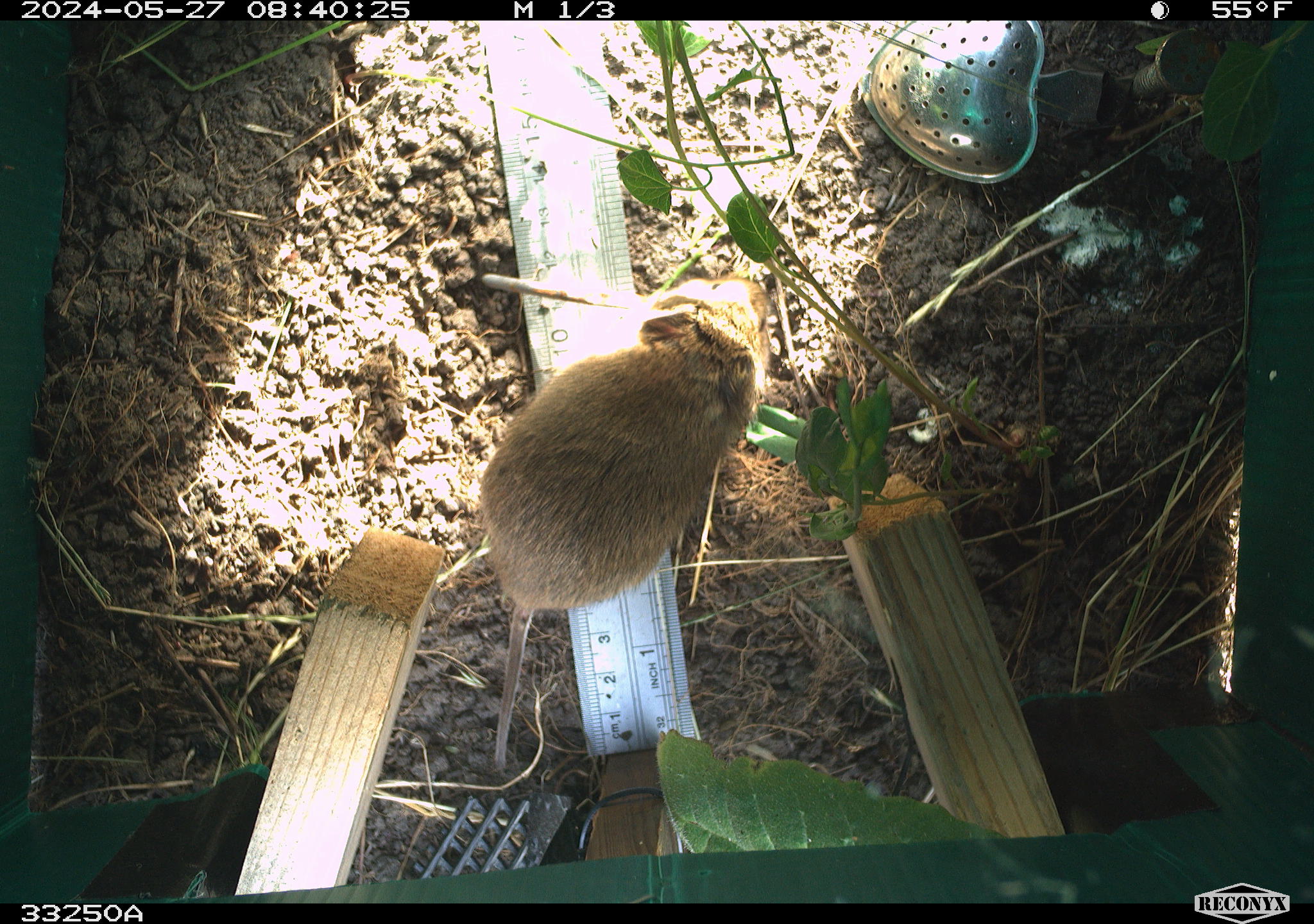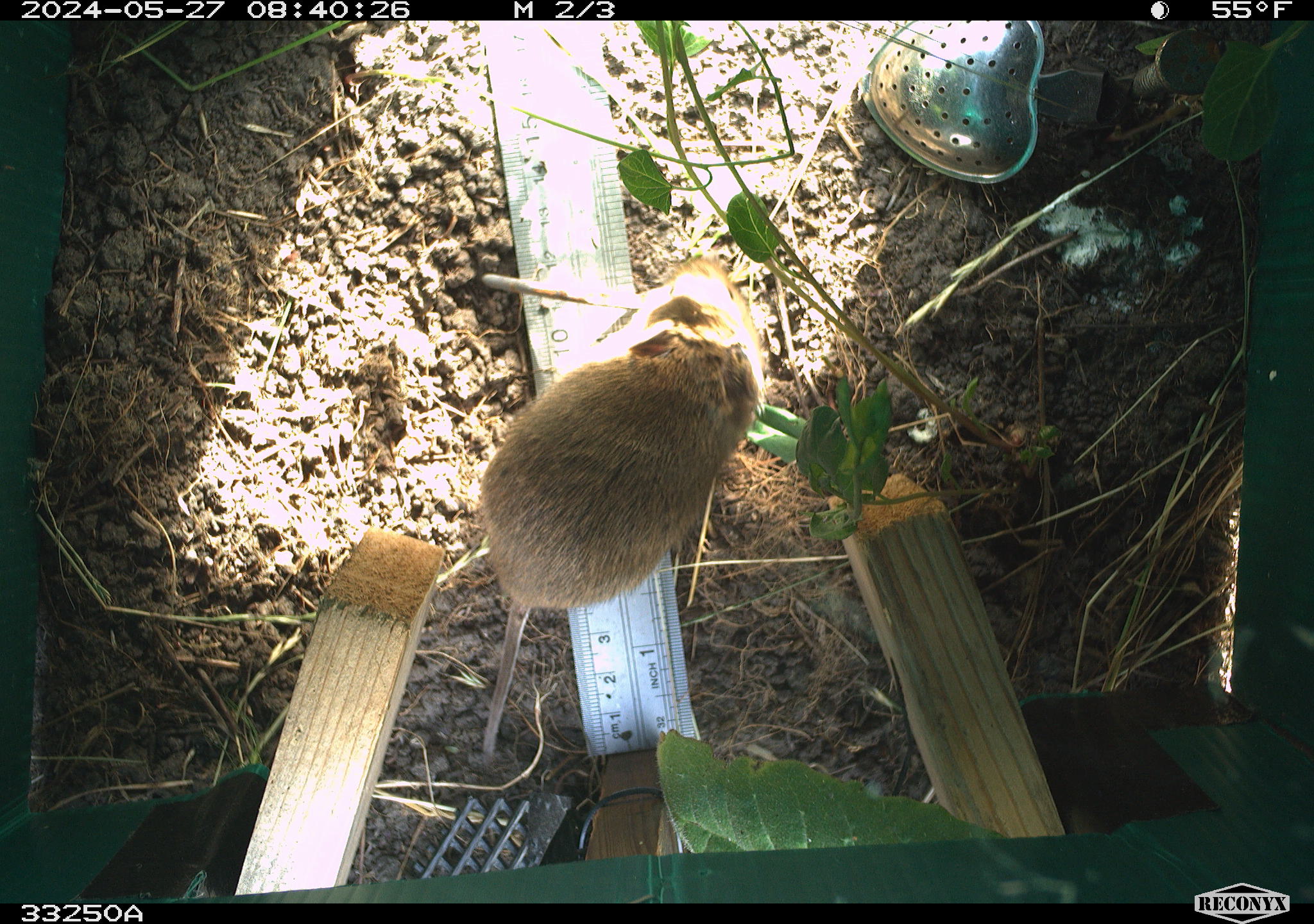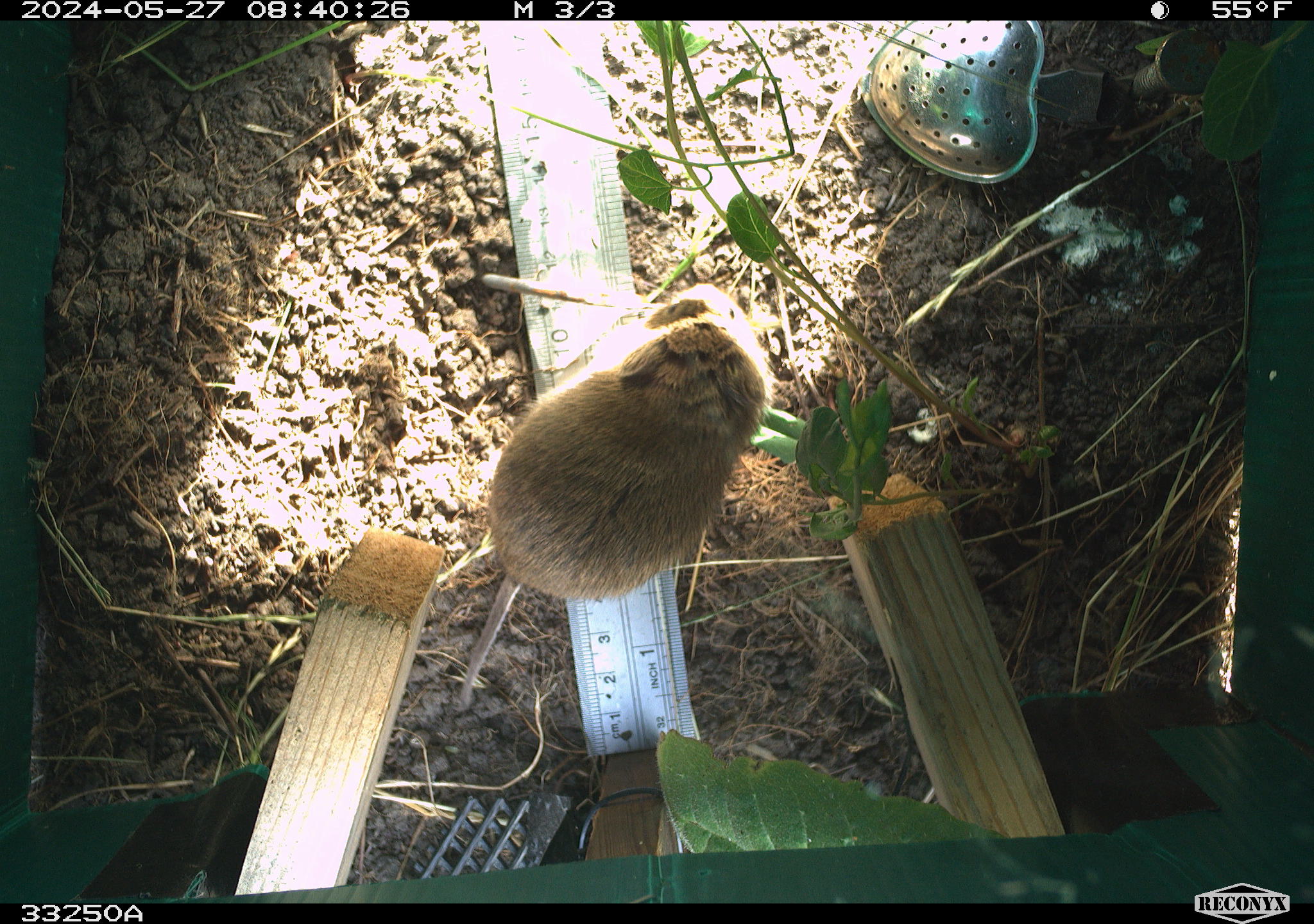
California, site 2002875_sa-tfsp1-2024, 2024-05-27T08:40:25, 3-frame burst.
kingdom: Animalia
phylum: Chordata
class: Mammalia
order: Rodentia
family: Cricetidae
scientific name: Arvicolinae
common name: voles, lemmings, and muskrats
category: arvicolinae subfamily